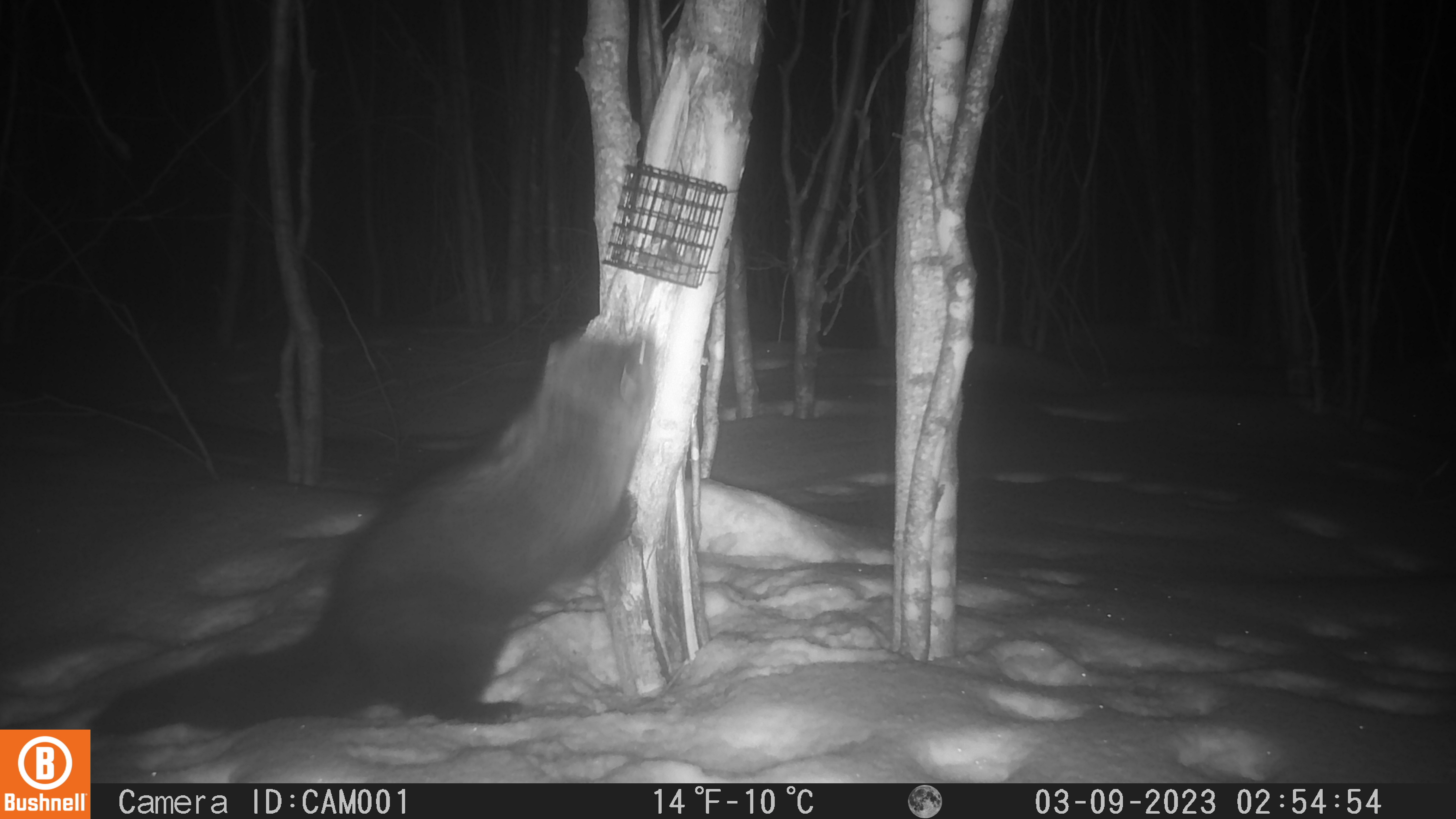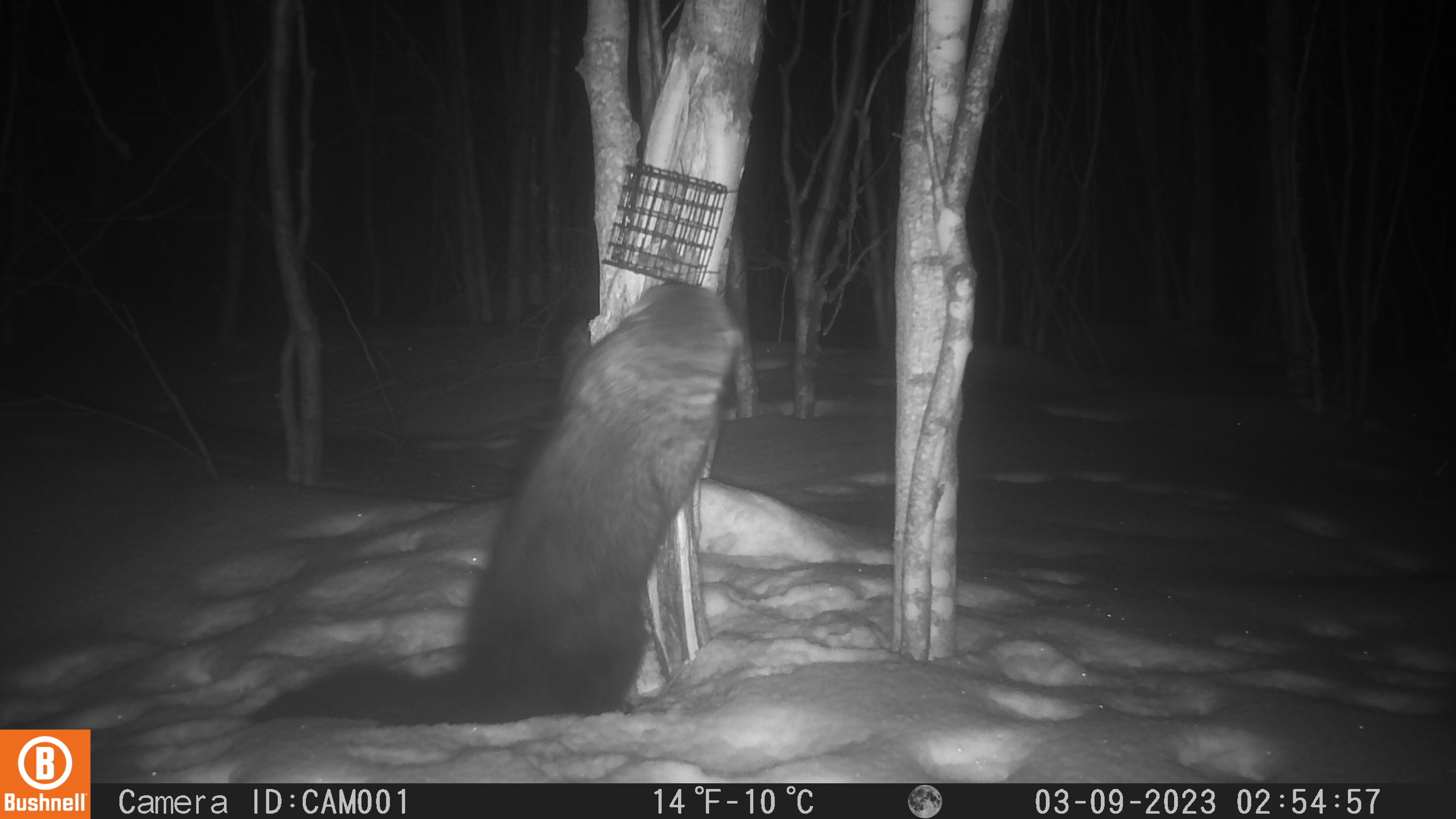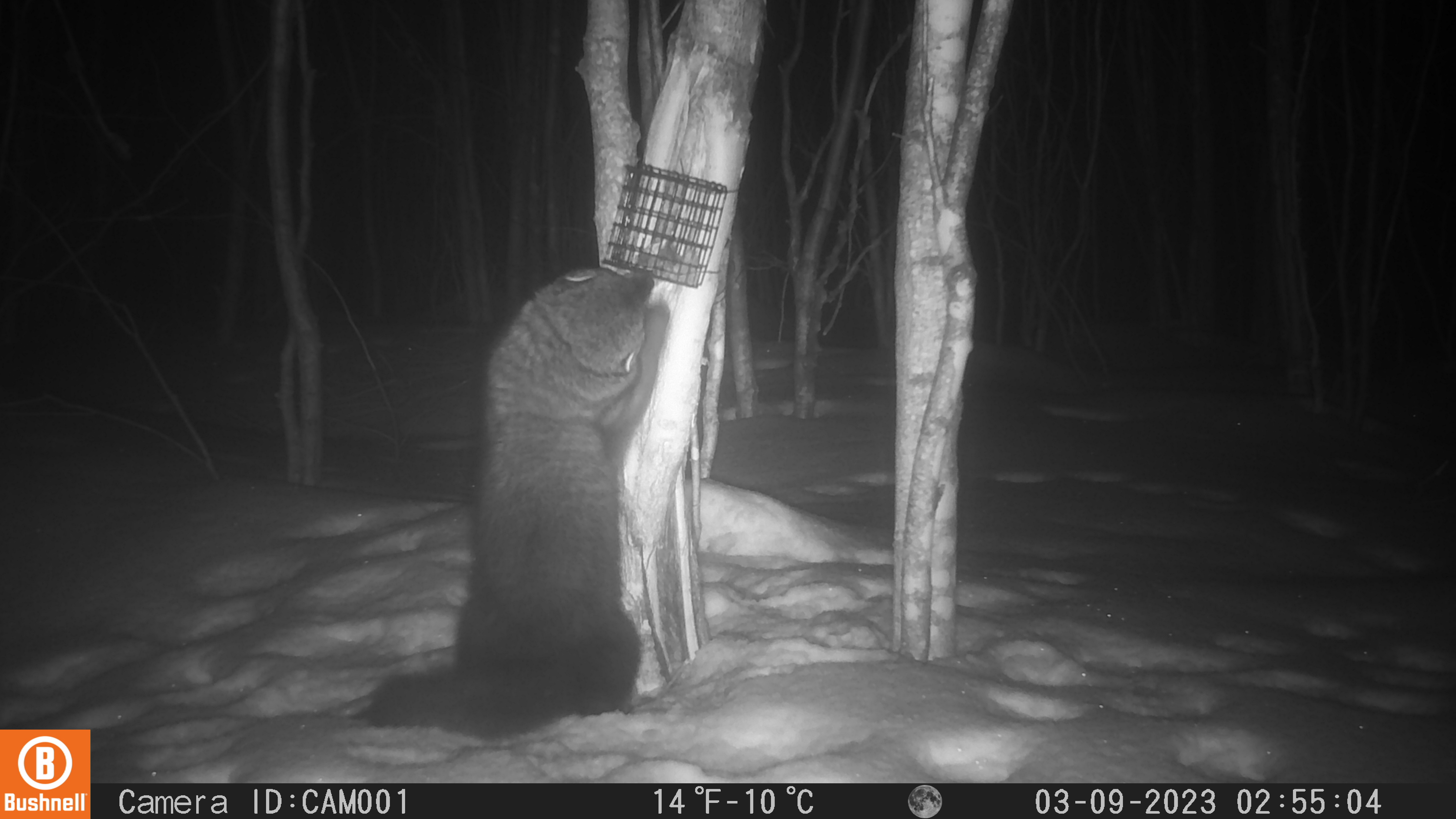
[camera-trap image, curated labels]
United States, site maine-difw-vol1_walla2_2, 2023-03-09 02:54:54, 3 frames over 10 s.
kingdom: Animalia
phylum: Chordata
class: Mammalia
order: Carnivora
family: Mustelidae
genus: Pekania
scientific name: Pekania pennanti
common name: fisher